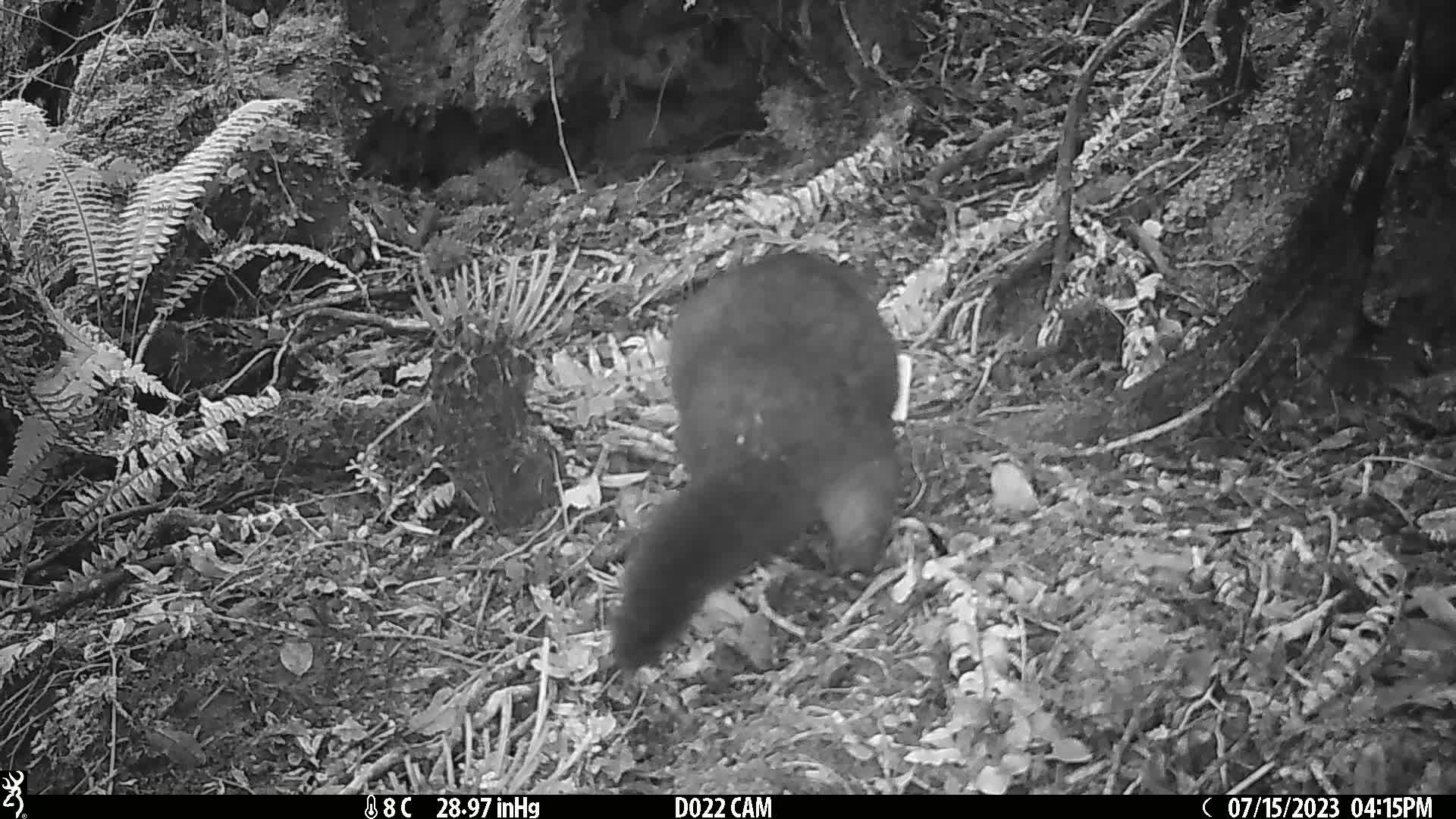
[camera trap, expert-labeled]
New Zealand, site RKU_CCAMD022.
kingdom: Animalia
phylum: Chordata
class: Mammalia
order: Diprotodontia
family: Phalangeridae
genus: Trichosurus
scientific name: Trichosurus vulpecula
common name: common brushtail possum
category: possum